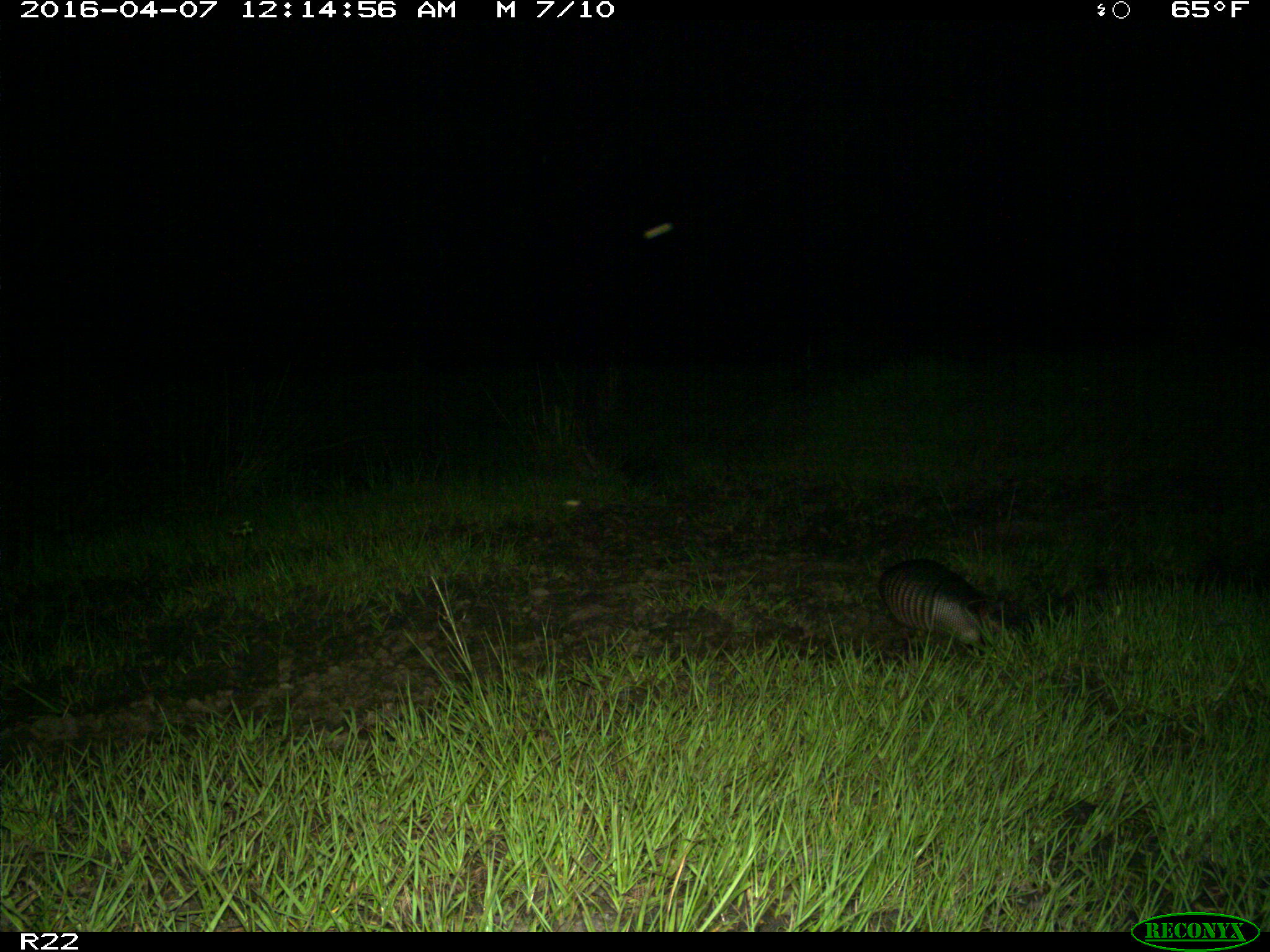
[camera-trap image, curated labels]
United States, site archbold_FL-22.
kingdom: Animalia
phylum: Chordata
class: Mammalia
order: Cingulata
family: Dasypodidae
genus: Dasypus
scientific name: Dasypus novemcinctus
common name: nine-banded armadillo